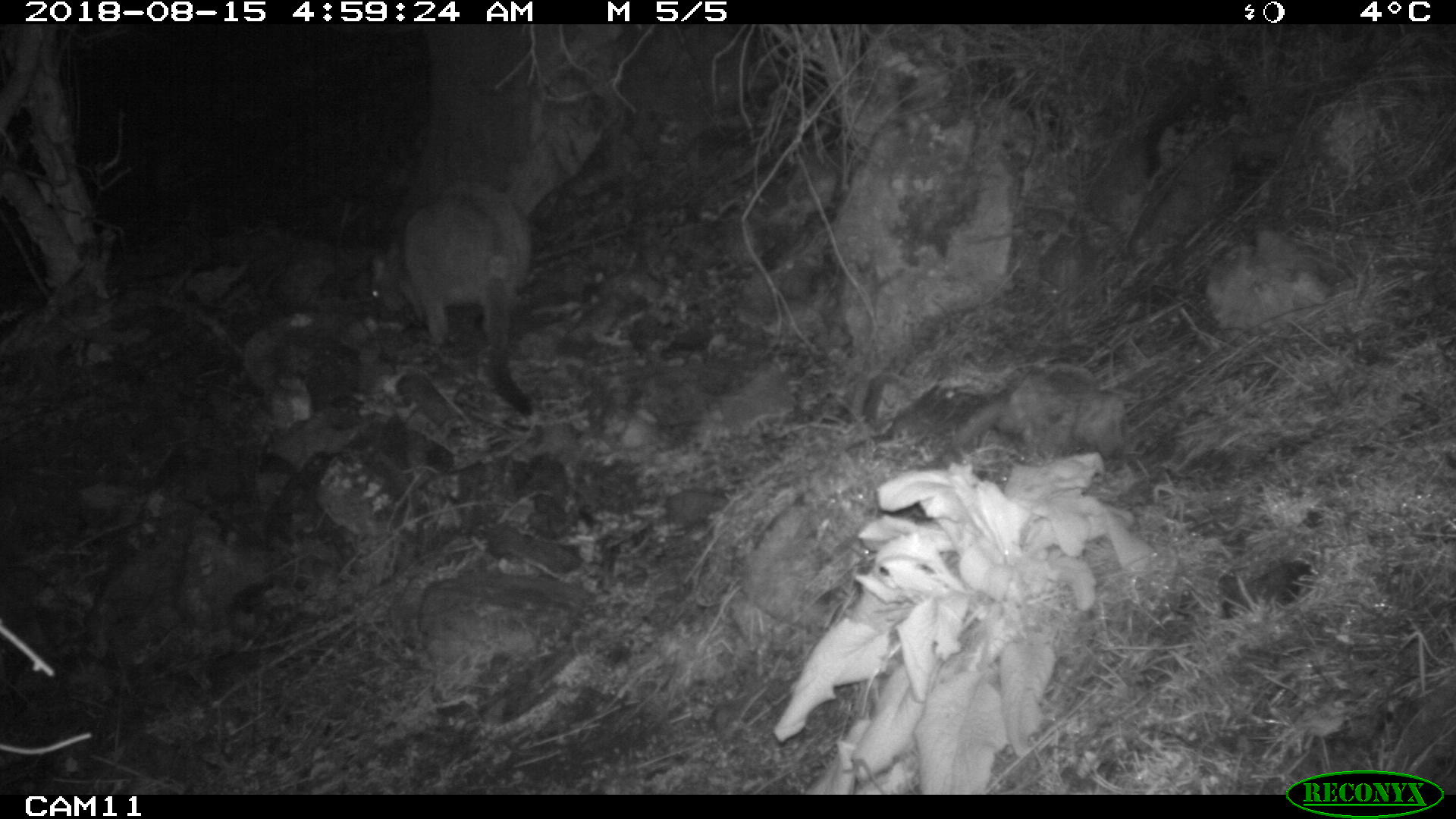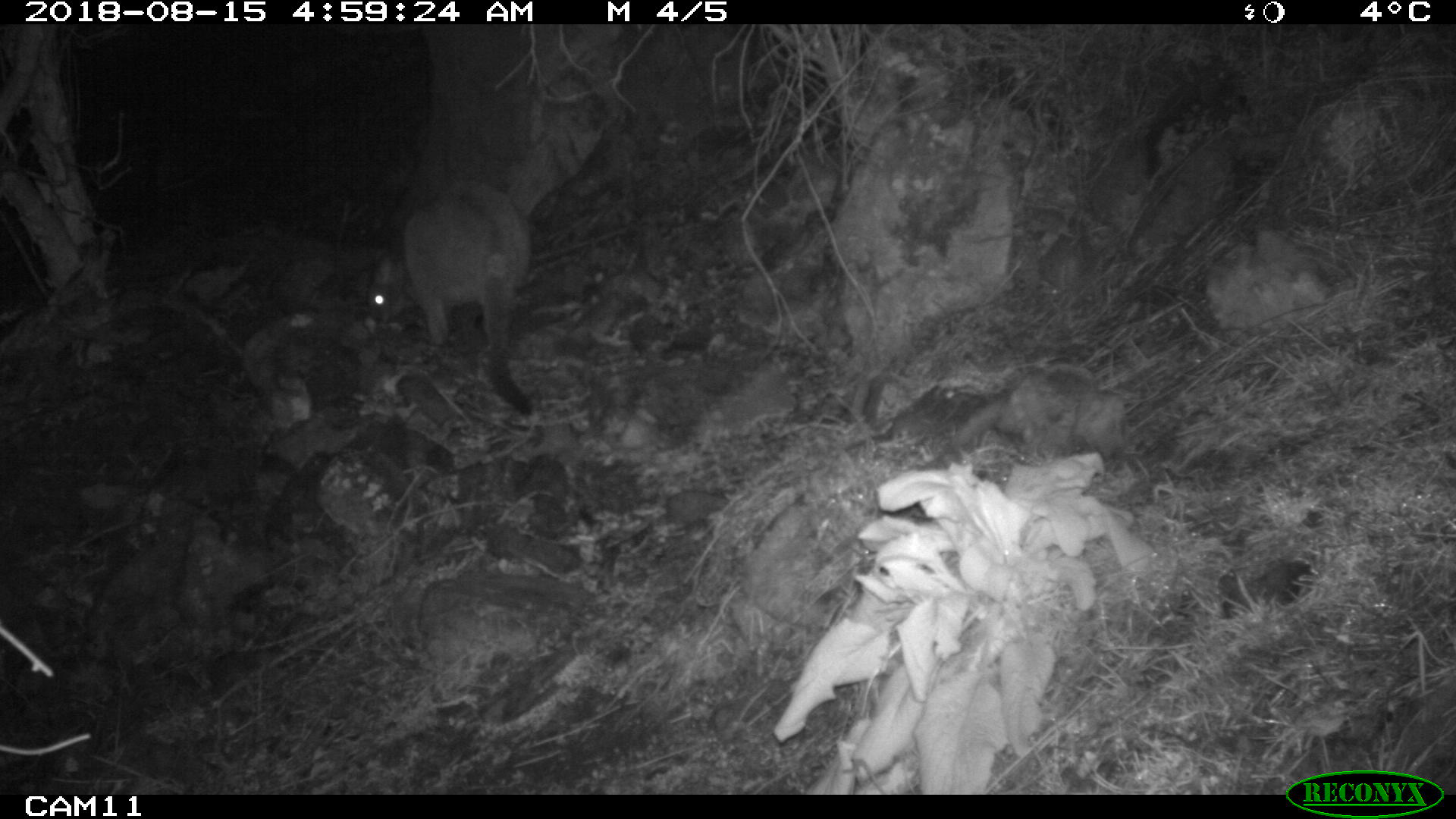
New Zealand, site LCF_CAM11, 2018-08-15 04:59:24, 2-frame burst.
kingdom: Animalia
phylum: Chordata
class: Mammalia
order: Diprotodontia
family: Macropodidae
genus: Notamacropus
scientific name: Notamacropus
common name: wallaby